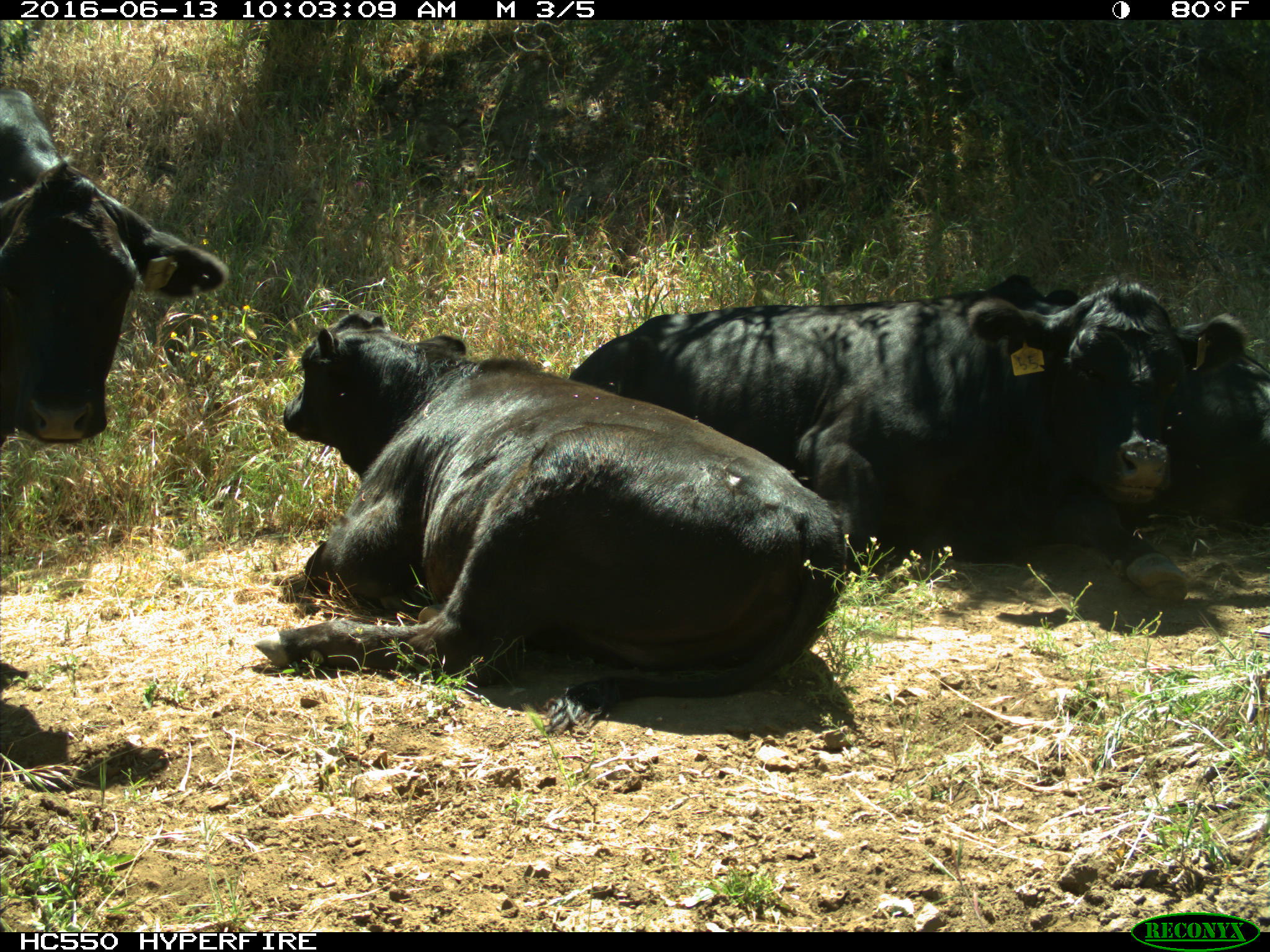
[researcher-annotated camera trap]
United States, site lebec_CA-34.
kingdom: Animalia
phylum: Chordata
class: Mammalia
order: Artiodactyla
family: Bovidae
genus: Bos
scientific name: Bos taurus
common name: domestic cow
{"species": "Bos taurus (domestic cow)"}